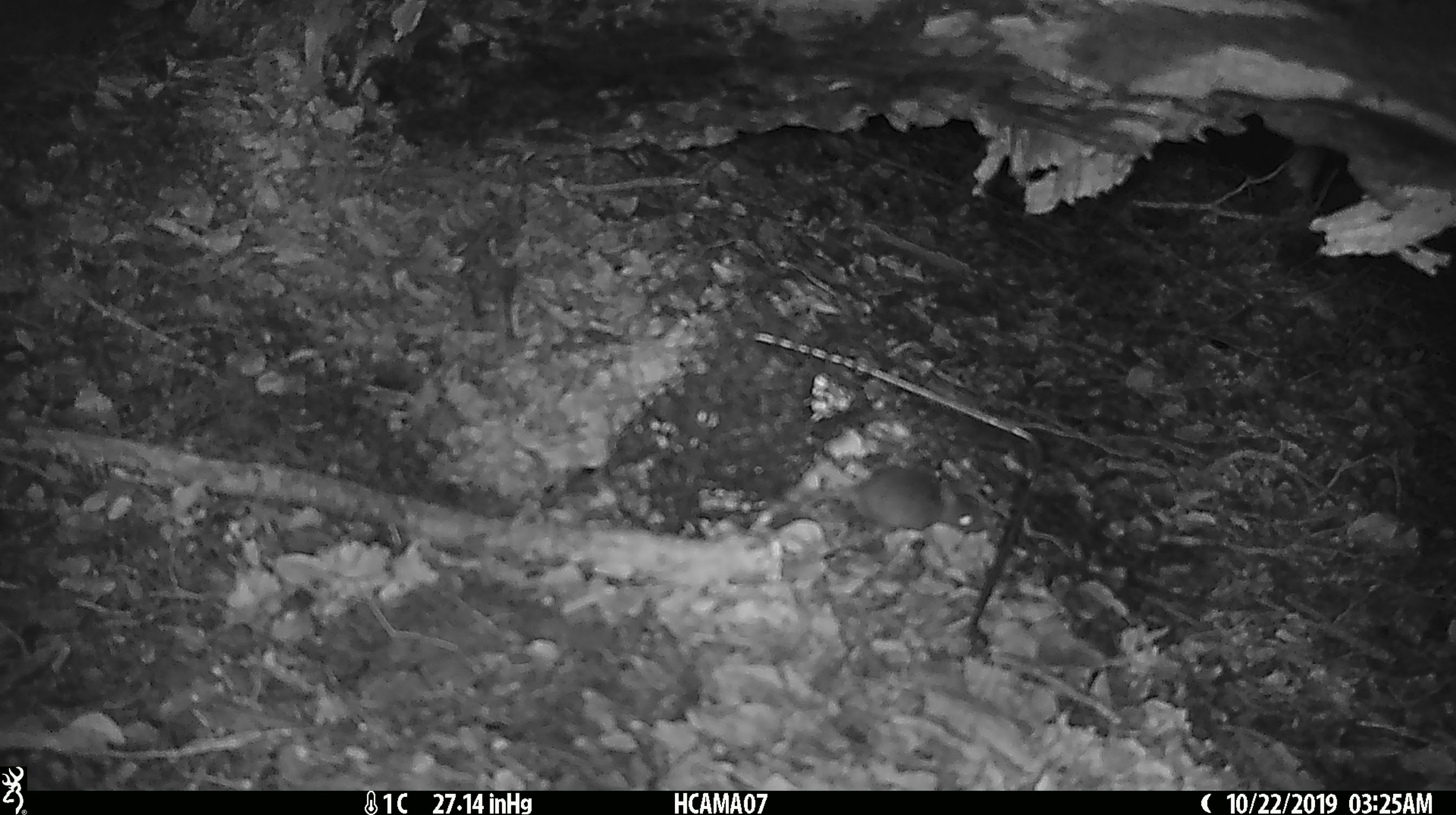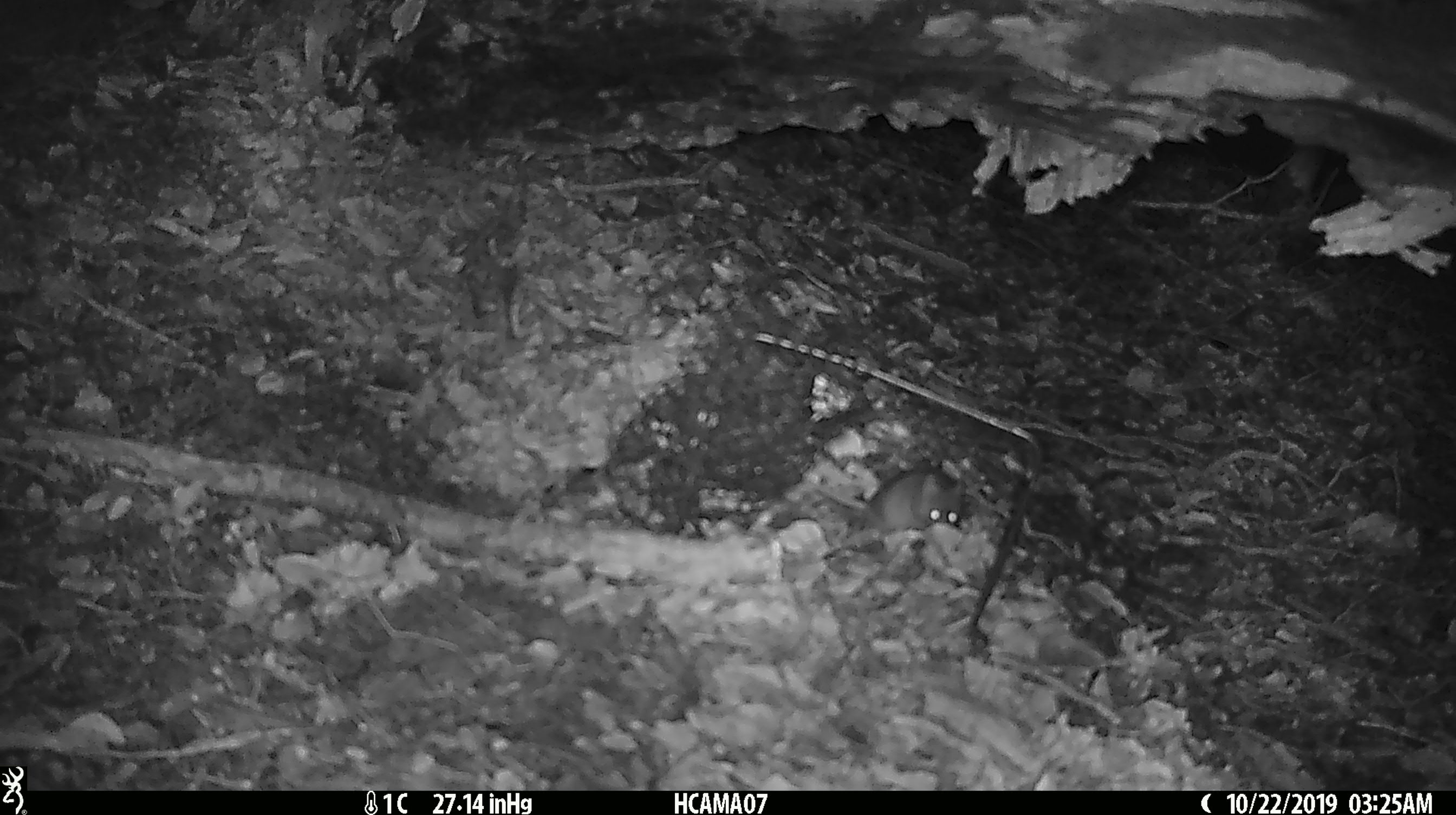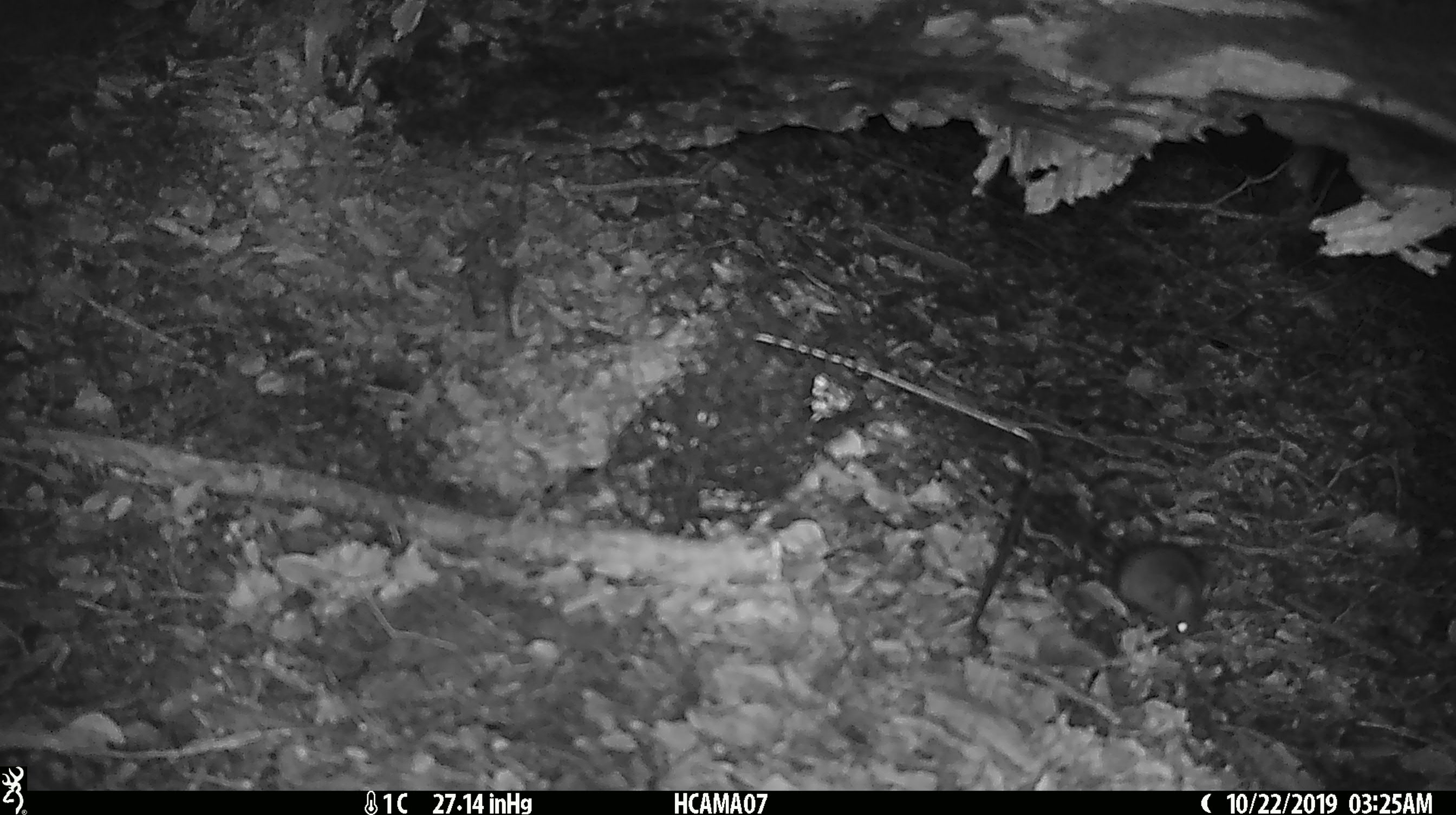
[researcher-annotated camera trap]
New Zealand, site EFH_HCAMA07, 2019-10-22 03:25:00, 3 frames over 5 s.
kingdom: Animalia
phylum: Chordata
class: Mammalia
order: Rodentia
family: Muridae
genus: Mus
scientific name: Mus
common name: mouse